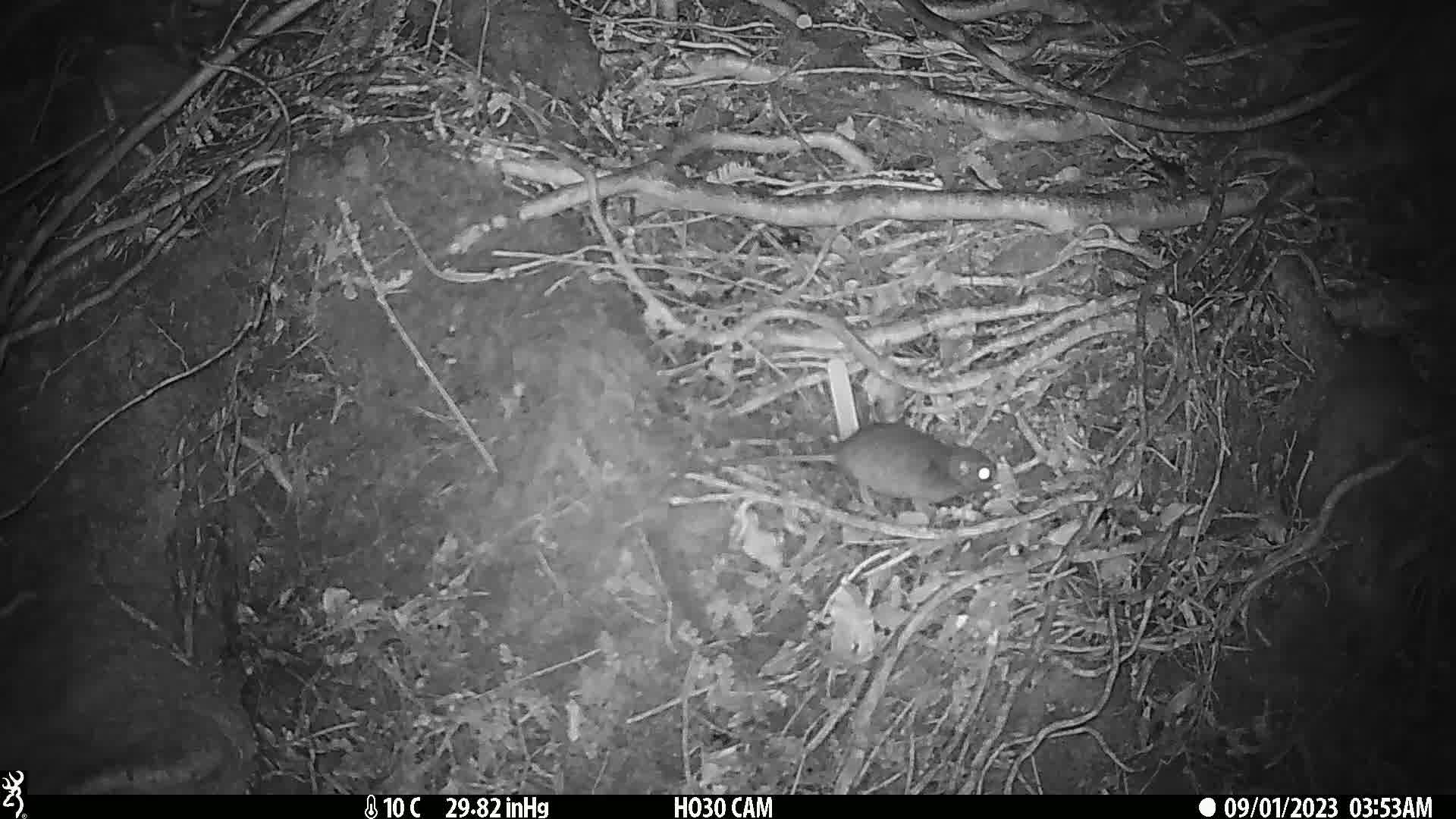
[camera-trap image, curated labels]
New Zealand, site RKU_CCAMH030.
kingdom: Animalia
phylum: Chordata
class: Mammalia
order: Rodentia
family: Muridae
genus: Rattus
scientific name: Rattus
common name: rat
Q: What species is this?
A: Rat (Rattus).